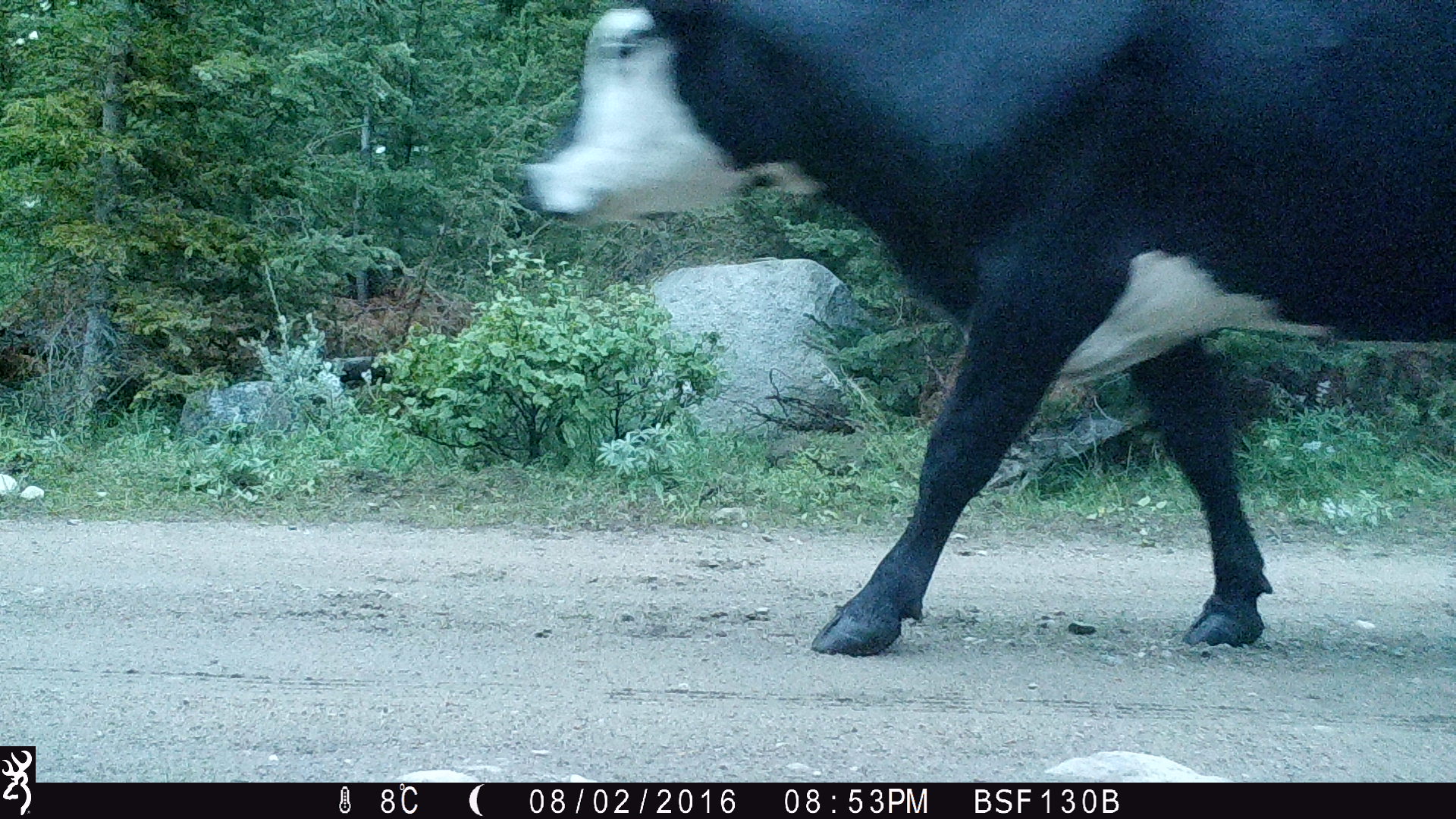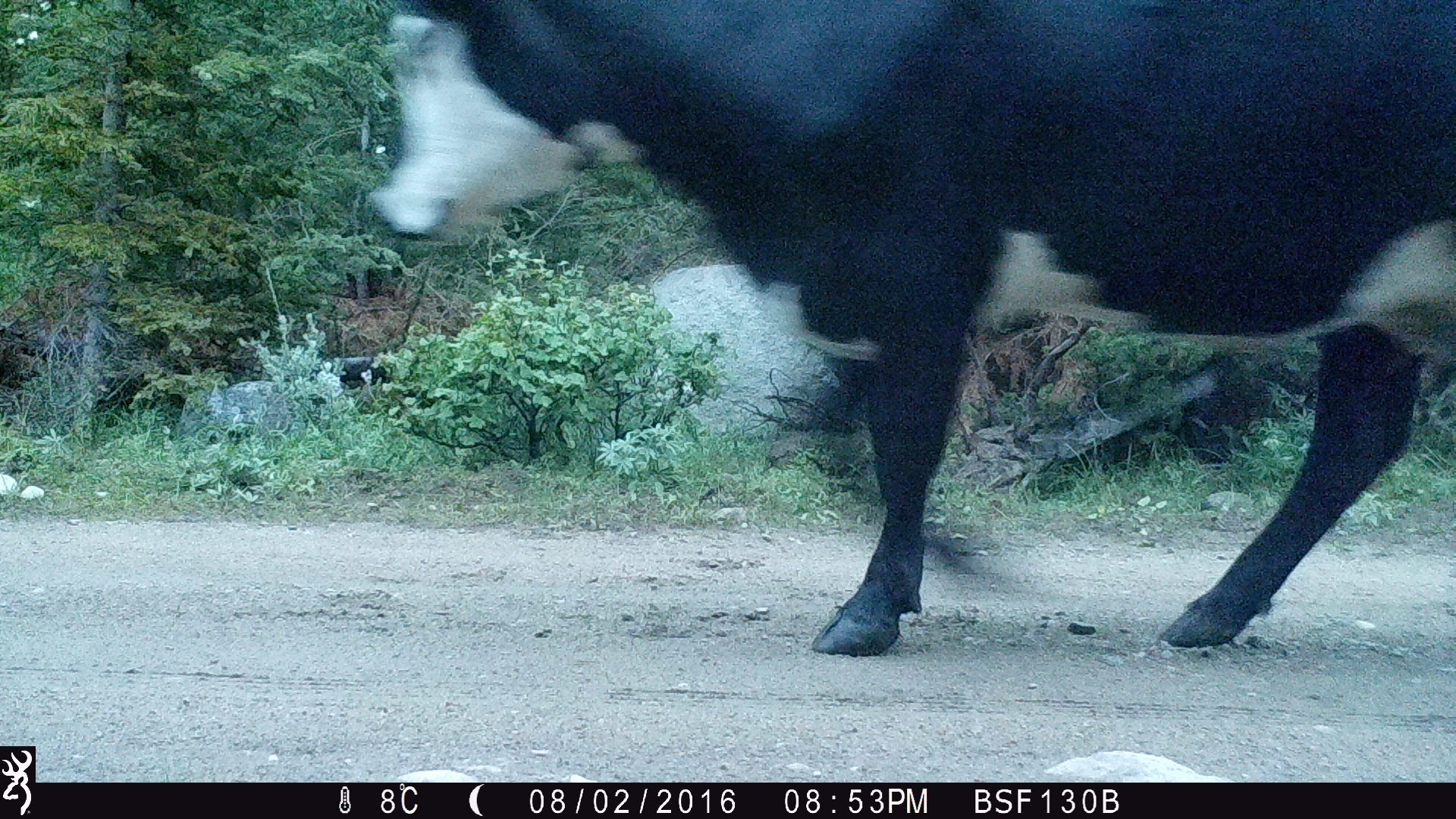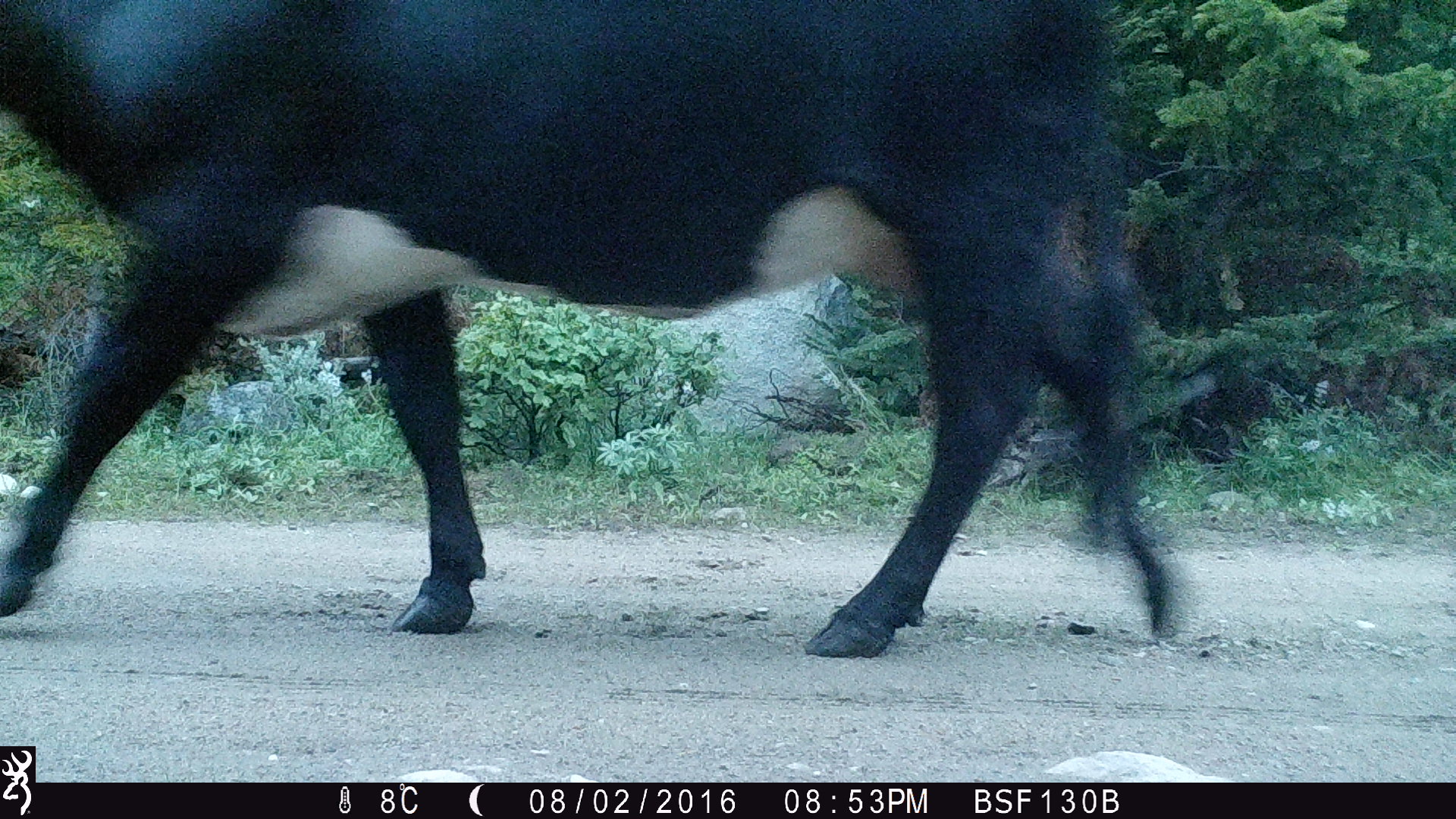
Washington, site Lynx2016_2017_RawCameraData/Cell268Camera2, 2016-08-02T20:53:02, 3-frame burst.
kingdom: Animalia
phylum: Chordata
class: Mammalia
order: Artiodactyla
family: Bovidae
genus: Bos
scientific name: Bos taurus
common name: domestic cattle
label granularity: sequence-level